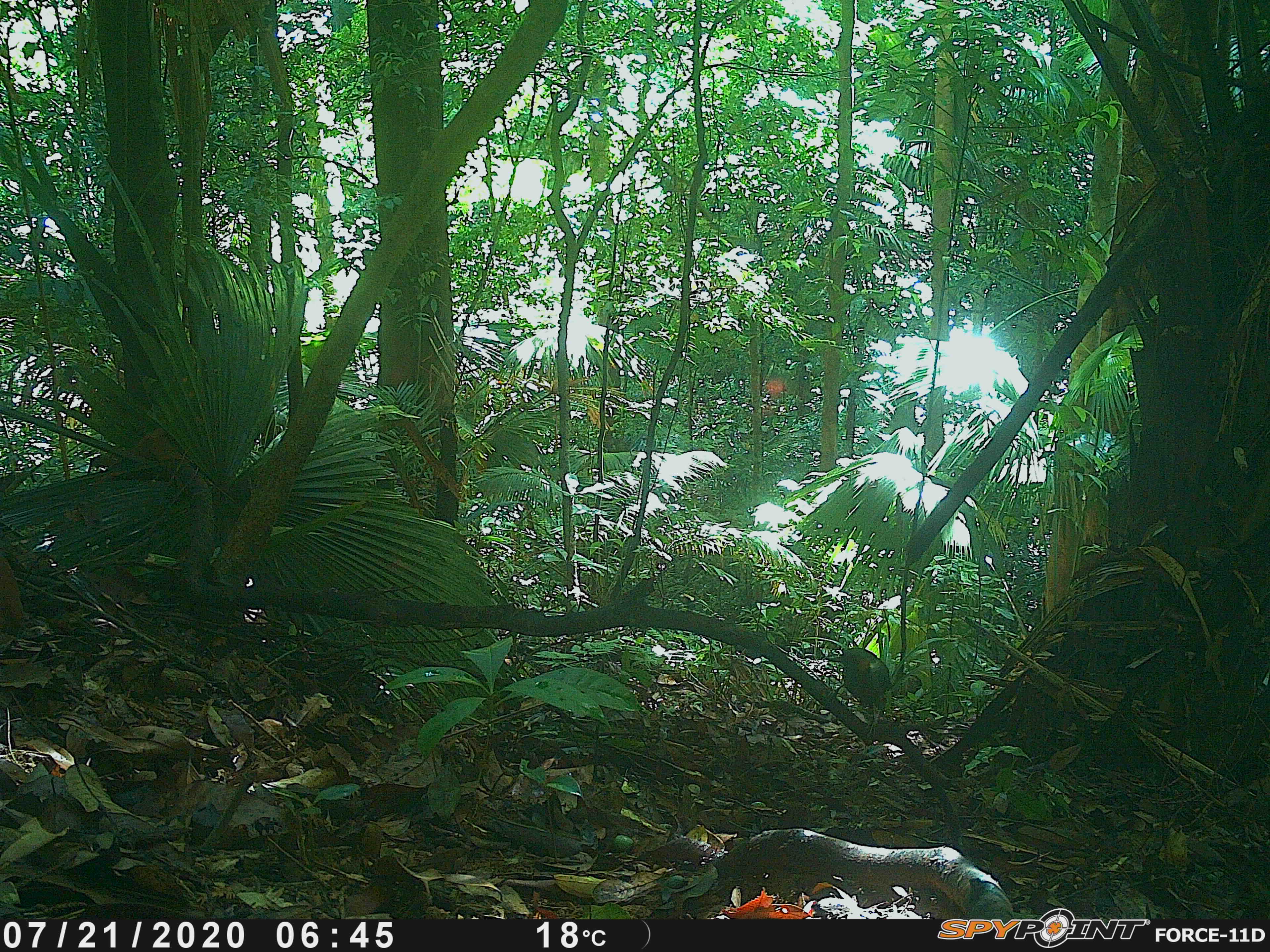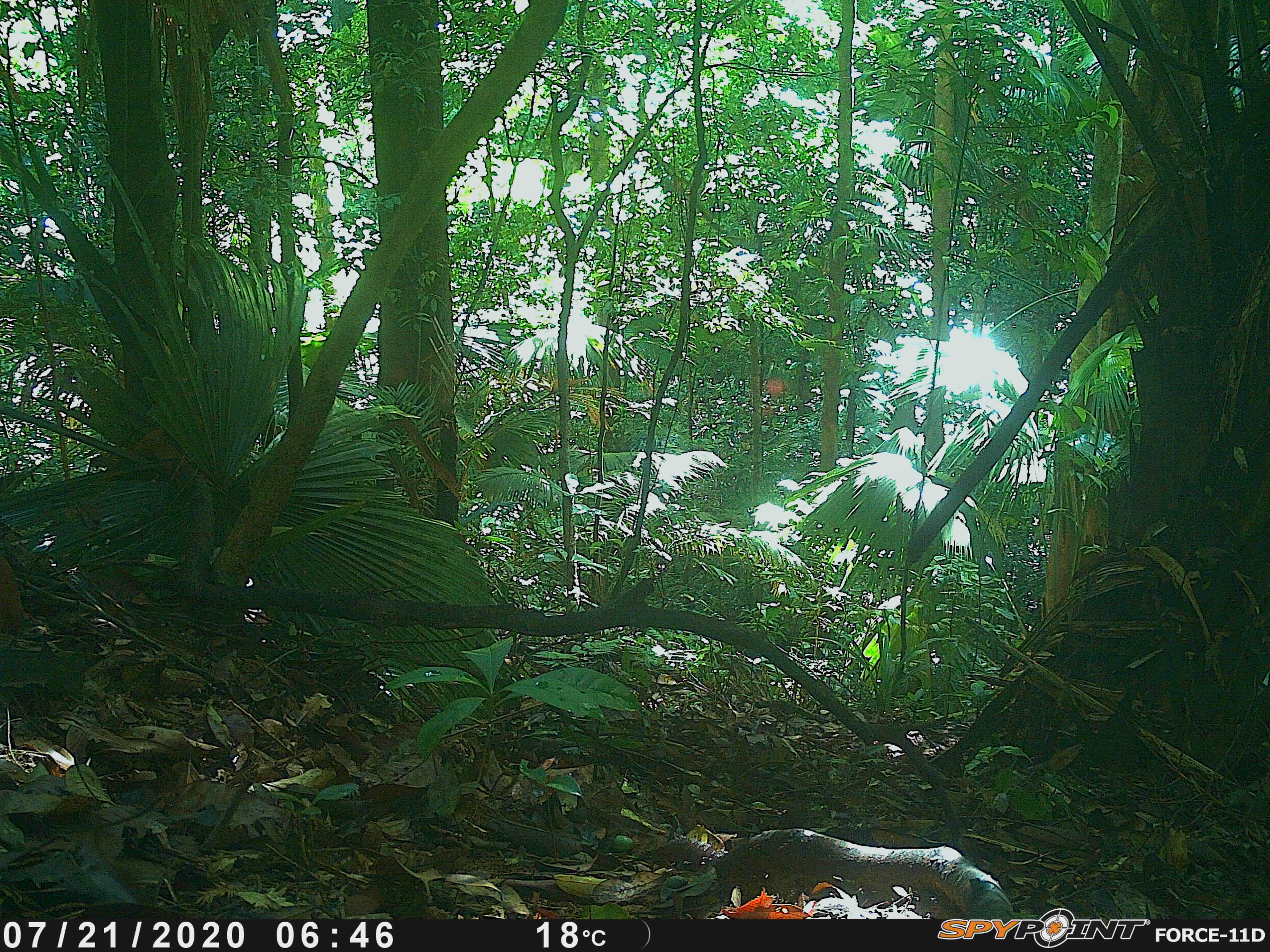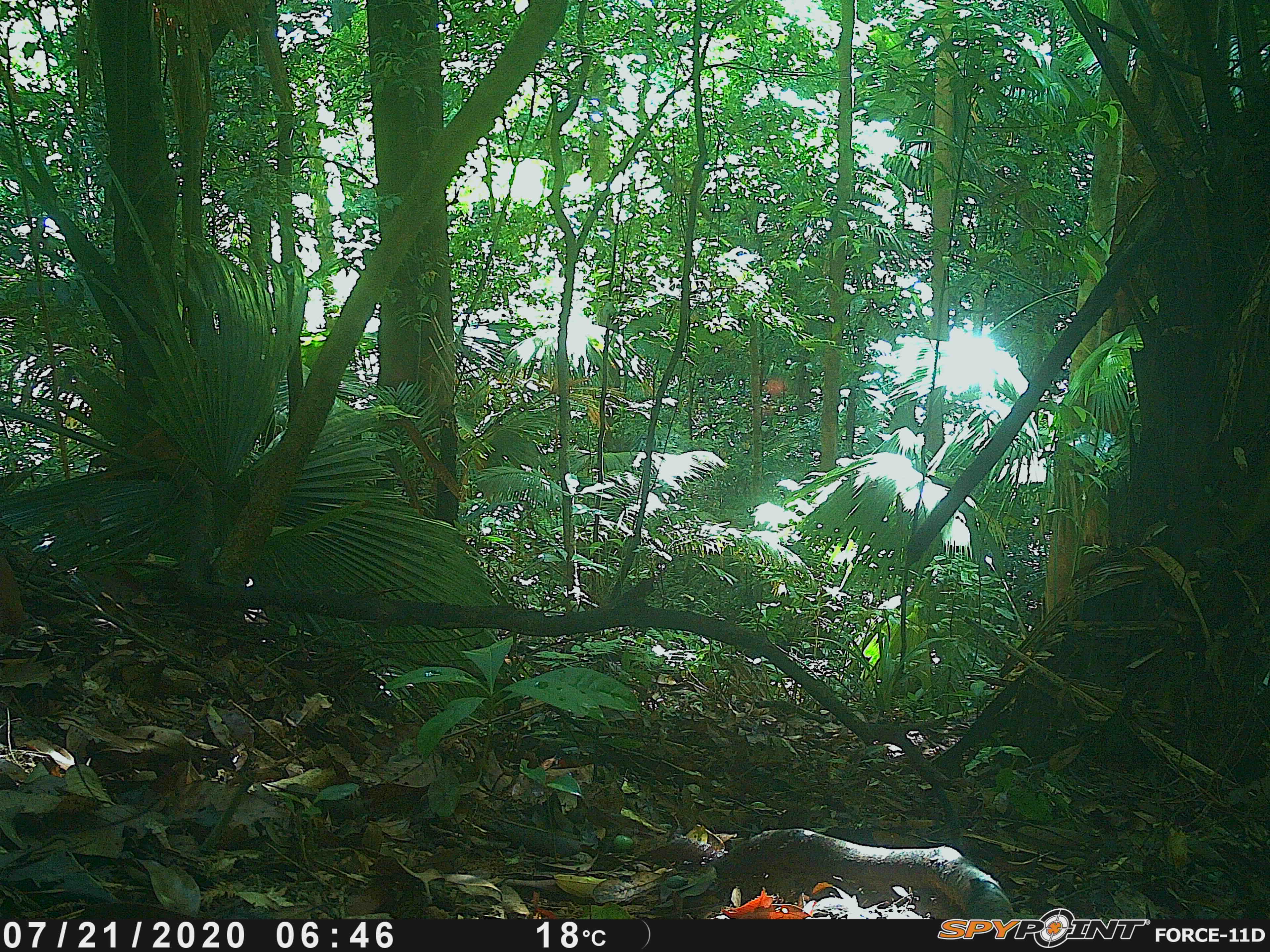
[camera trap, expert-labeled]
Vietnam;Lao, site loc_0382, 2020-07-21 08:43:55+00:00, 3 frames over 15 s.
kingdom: Animalia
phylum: Chordata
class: Aves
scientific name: Aves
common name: bird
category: unidentified bird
Unidentified bird (bird) (Aves). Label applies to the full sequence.